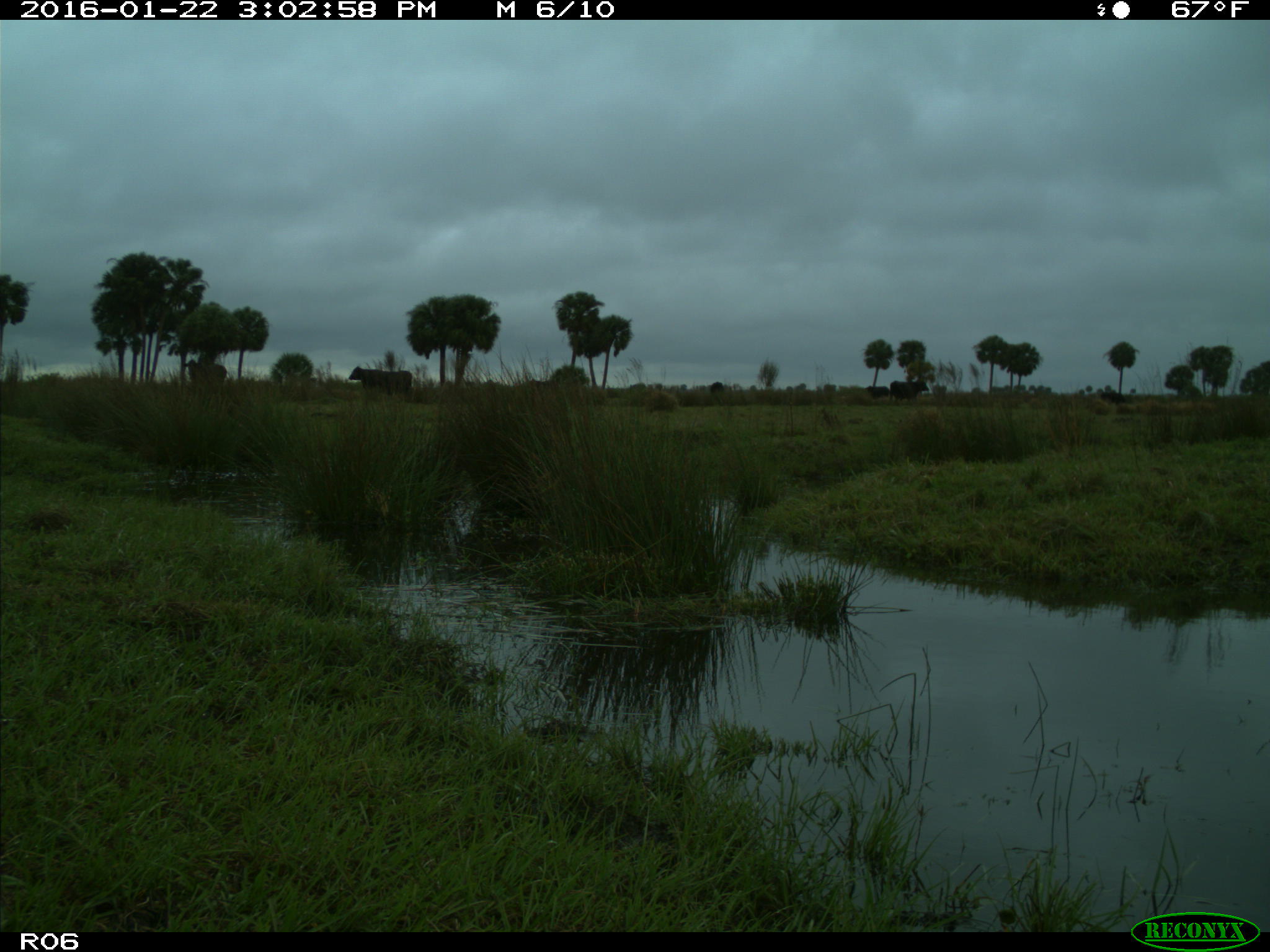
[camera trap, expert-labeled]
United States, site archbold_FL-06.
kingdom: Animalia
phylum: Chordata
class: Mammalia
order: Artiodactyla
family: Bovidae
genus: Bos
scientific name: Bos taurus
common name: domestic cow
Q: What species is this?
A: Bos taurus (domestic cow).